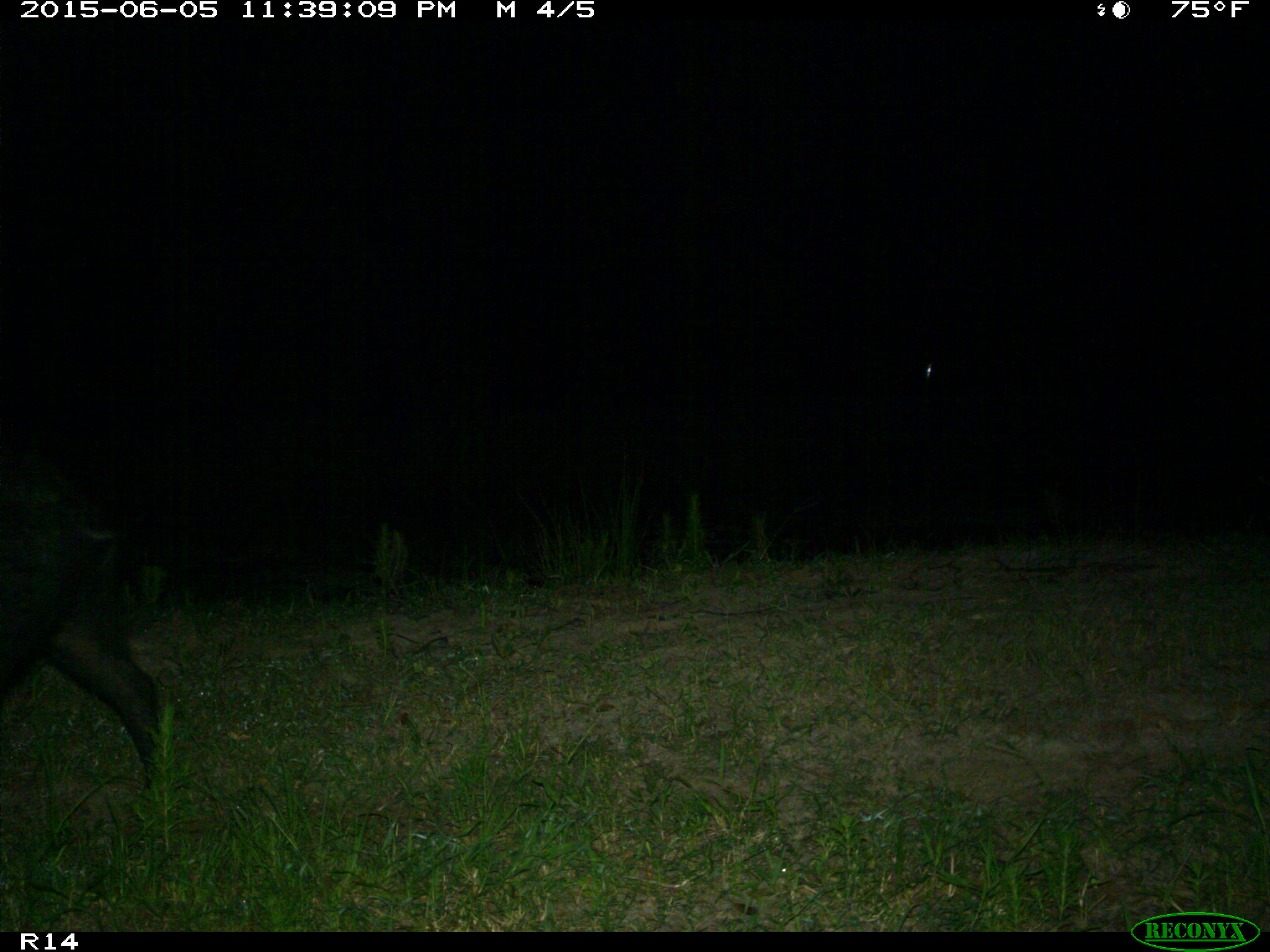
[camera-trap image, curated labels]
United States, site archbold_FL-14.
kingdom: Animalia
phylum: Chordata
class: Mammalia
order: Artiodactyla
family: Suidae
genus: Sus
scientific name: Sus scrofa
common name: wild boar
Sus scrofa (wild boar).